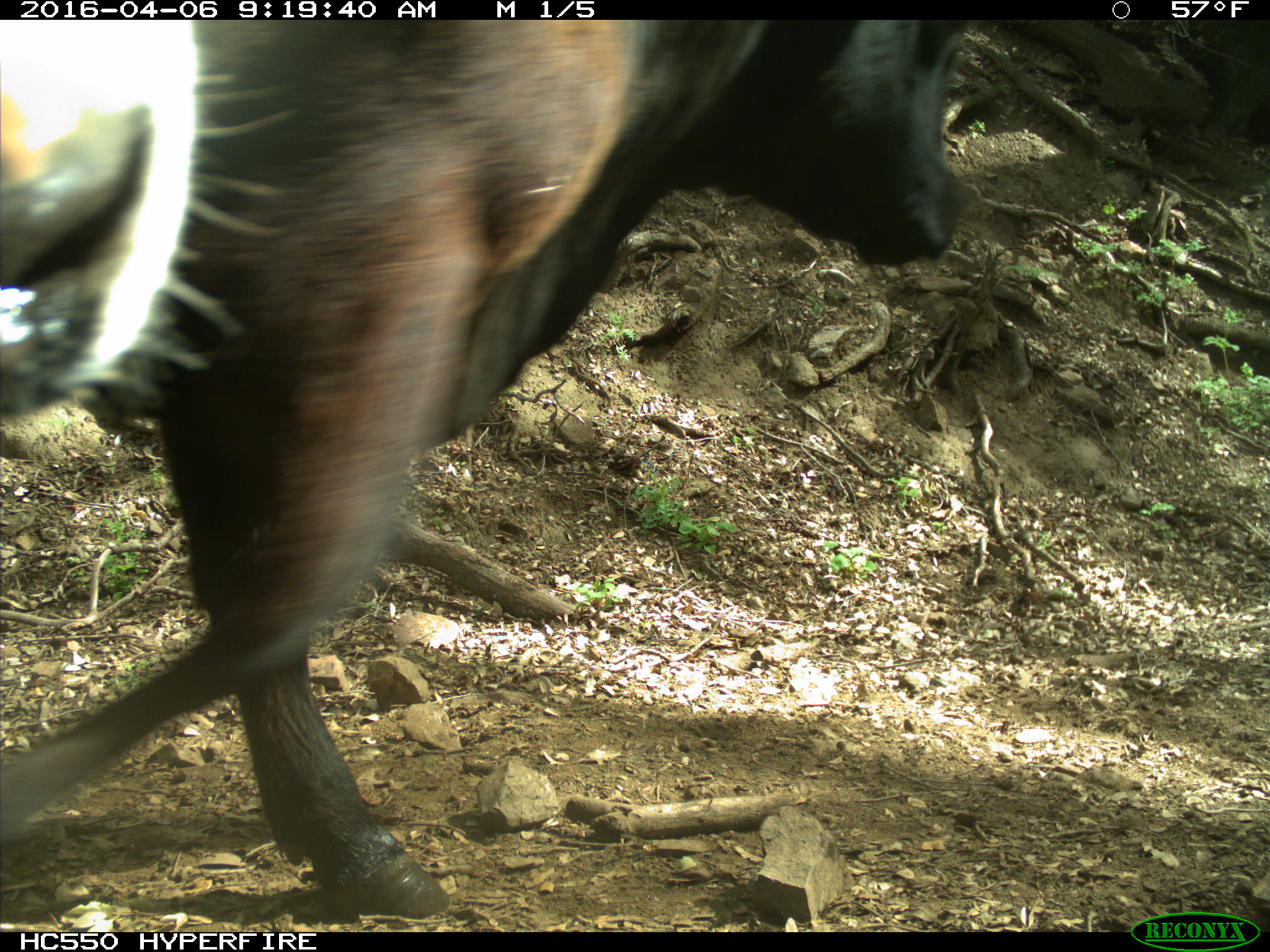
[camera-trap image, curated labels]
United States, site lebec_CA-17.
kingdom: Animalia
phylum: Chordata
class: Mammalia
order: Artiodactyla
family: Bovidae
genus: Bos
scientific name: Bos taurus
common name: domestic cow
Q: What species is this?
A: Bos taurus (domestic cow).